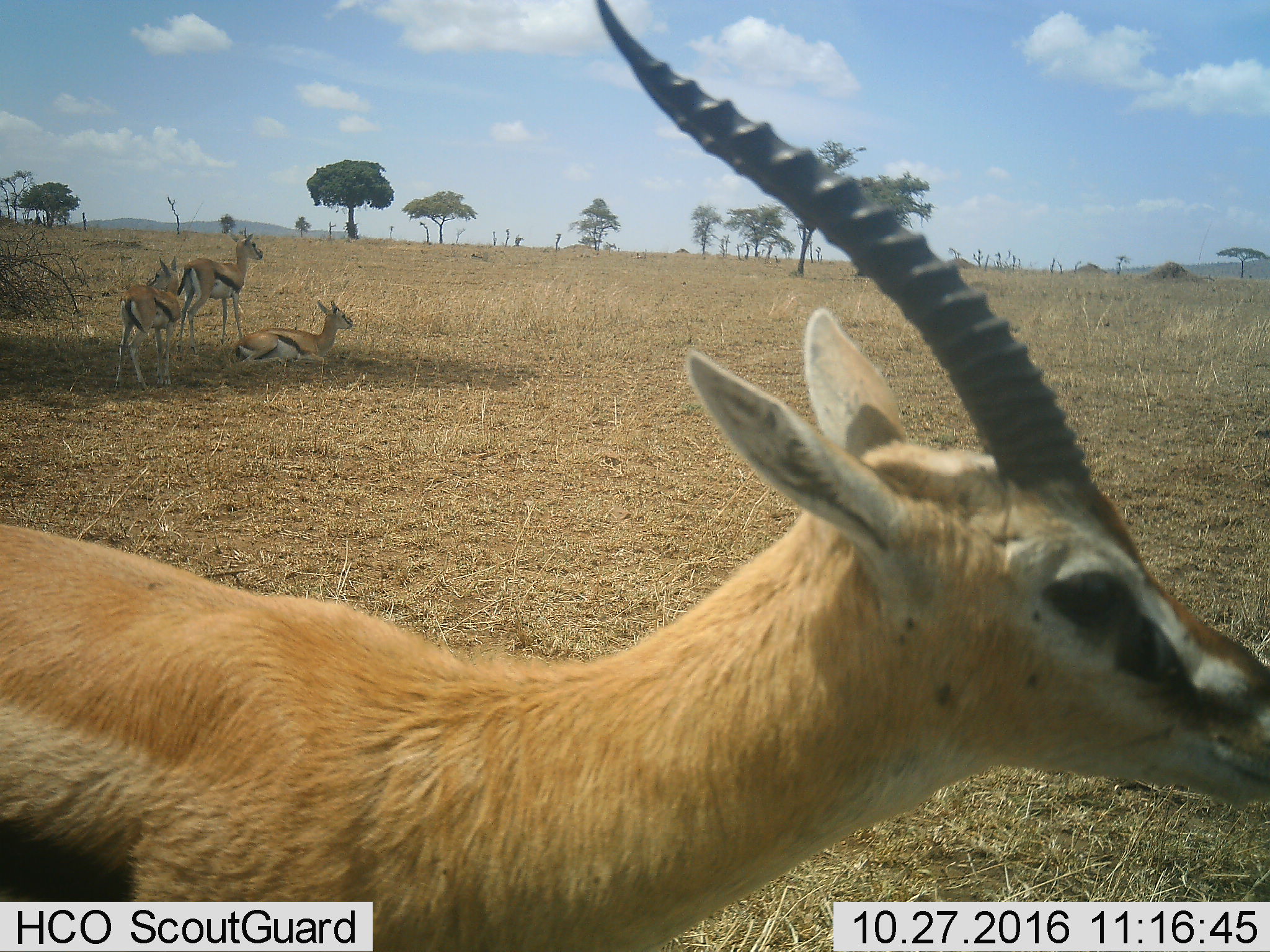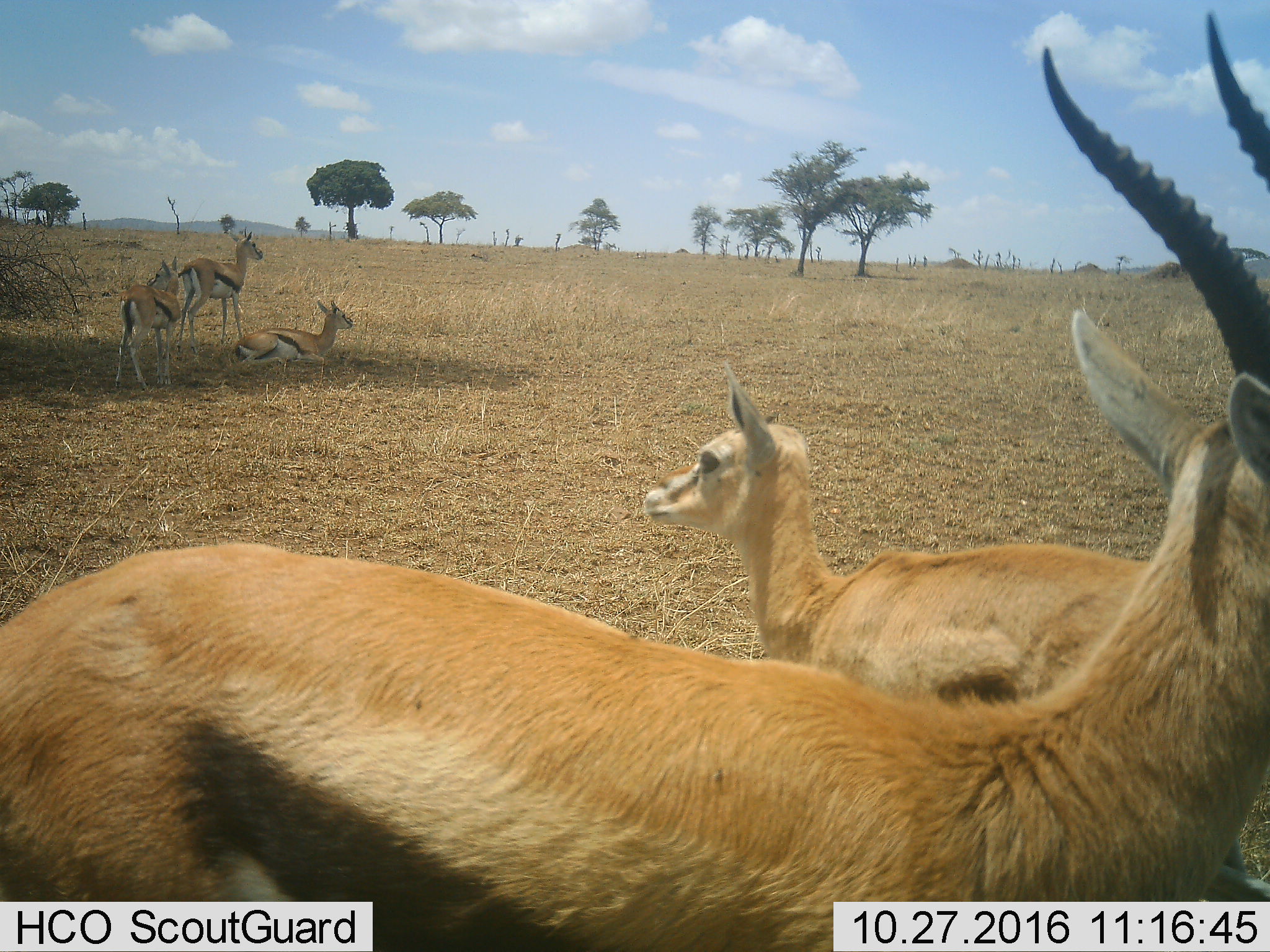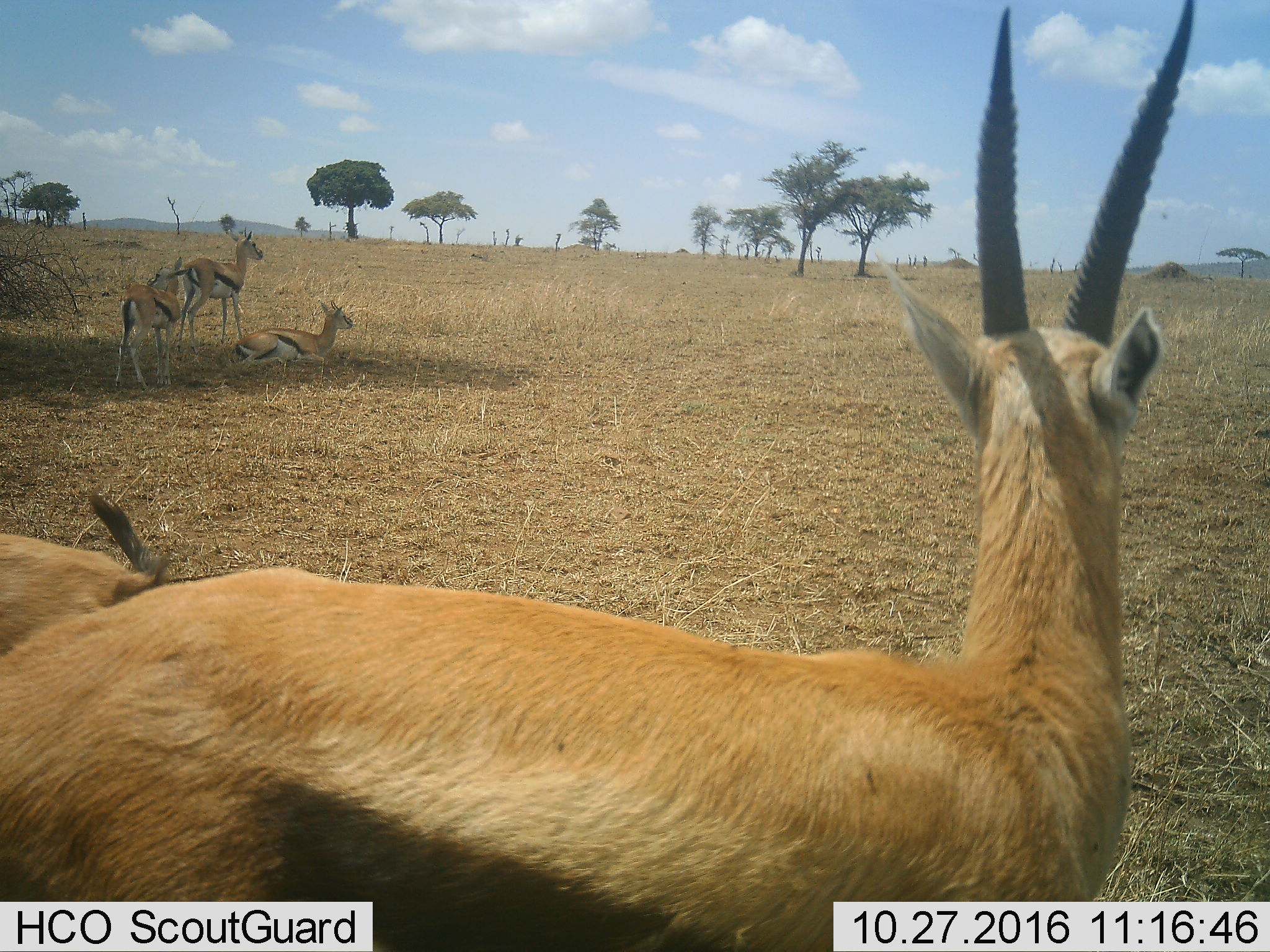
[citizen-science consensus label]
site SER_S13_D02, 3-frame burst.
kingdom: Animalia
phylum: Chordata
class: Mammalia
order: Artiodactyla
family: Bovidae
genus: Eudorcas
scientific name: Eudorcas thomsonii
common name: thomson's gazelle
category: gazellethomsons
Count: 4.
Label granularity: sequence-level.